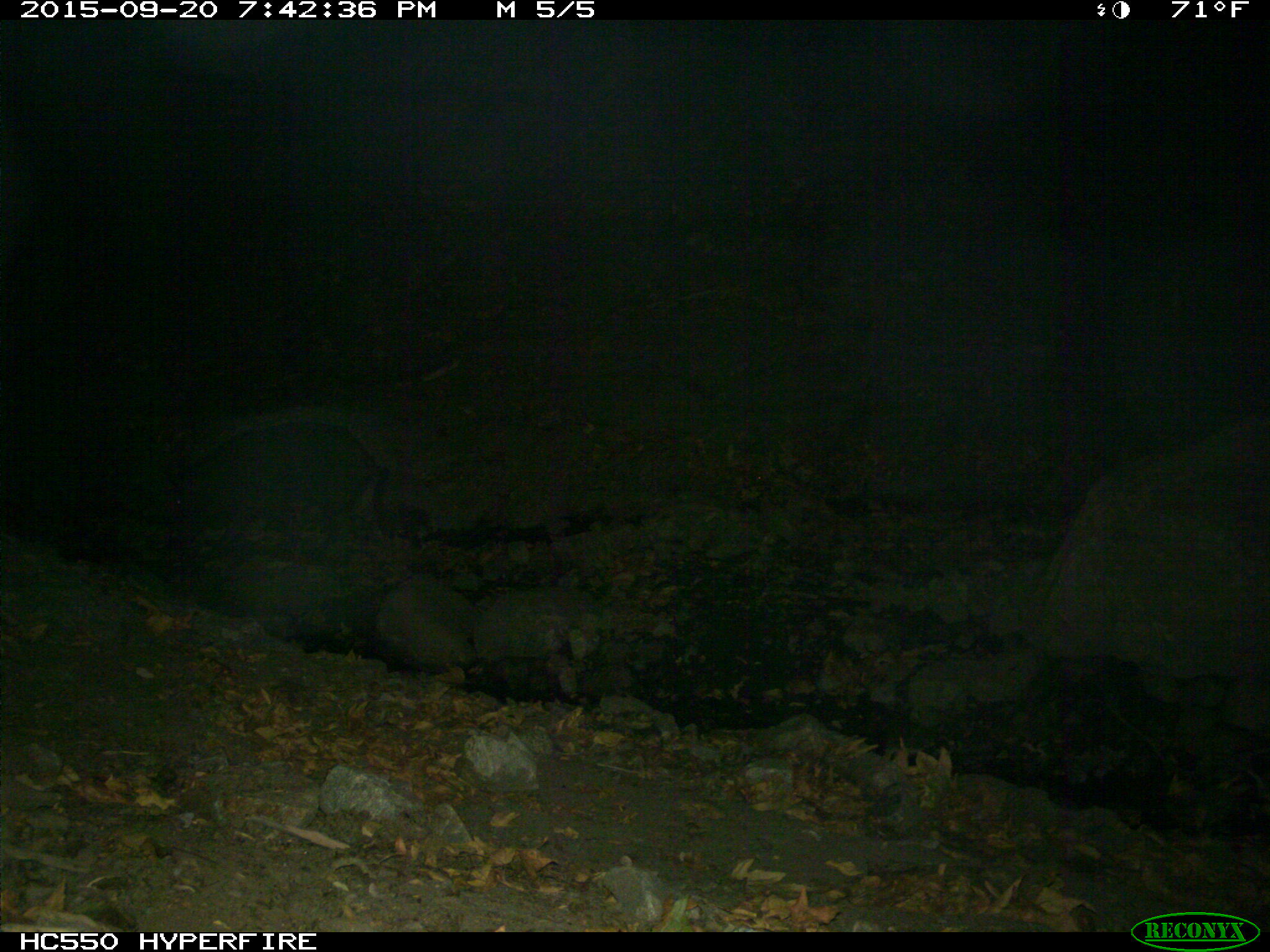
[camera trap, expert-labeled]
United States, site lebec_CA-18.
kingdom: Animalia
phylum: Chordata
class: Mammalia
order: Artiodactyla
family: Suidae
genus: Sus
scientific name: Sus scrofa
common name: wild boar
Sus scrofa (wild boar).